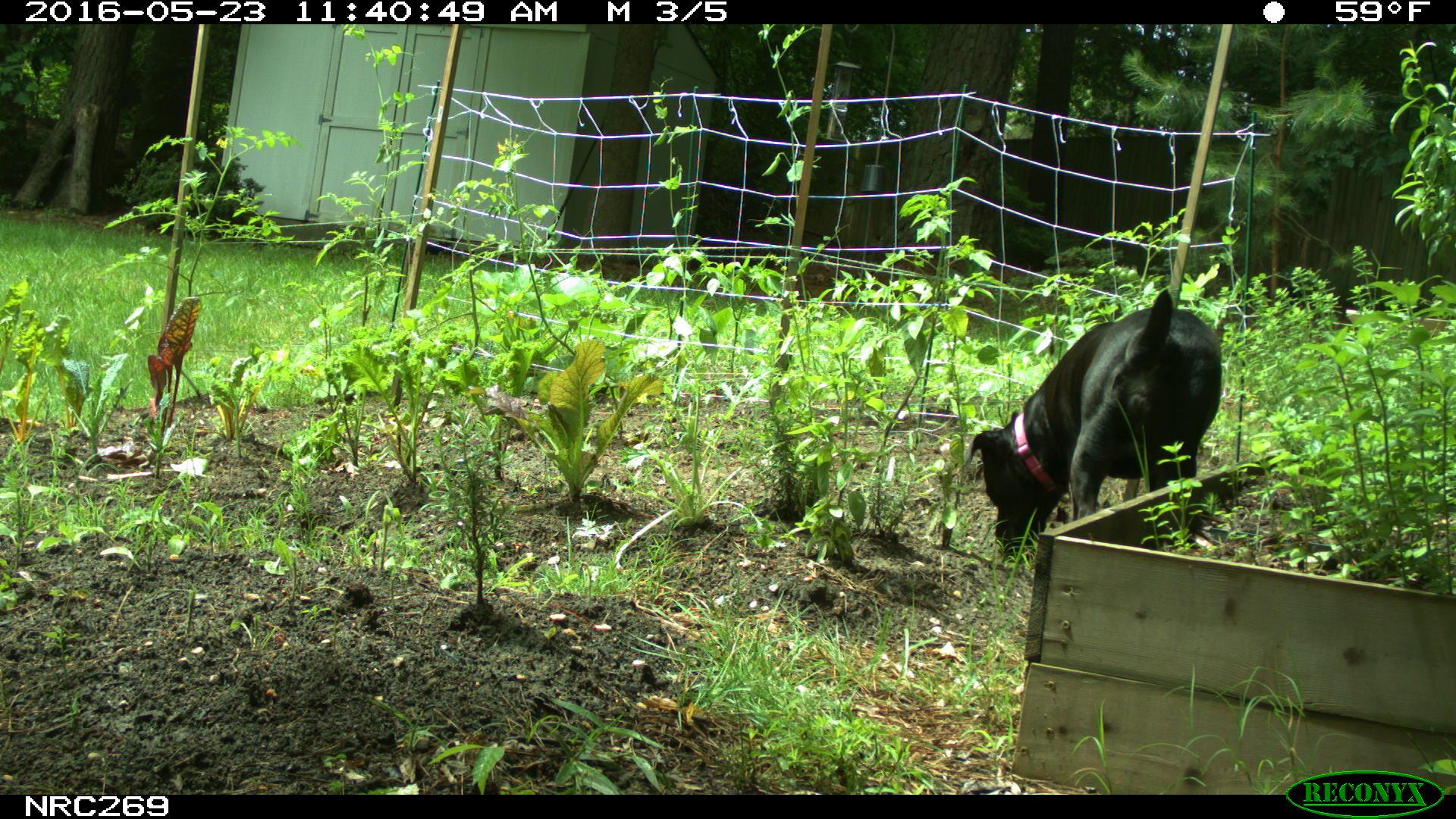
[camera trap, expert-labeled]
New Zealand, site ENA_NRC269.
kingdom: Animalia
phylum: Chordata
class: Mammalia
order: Carnivora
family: Canidae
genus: Canis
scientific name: Canis familiaris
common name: domestic dog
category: dog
Dog (domestic dog) (Canis familiaris).